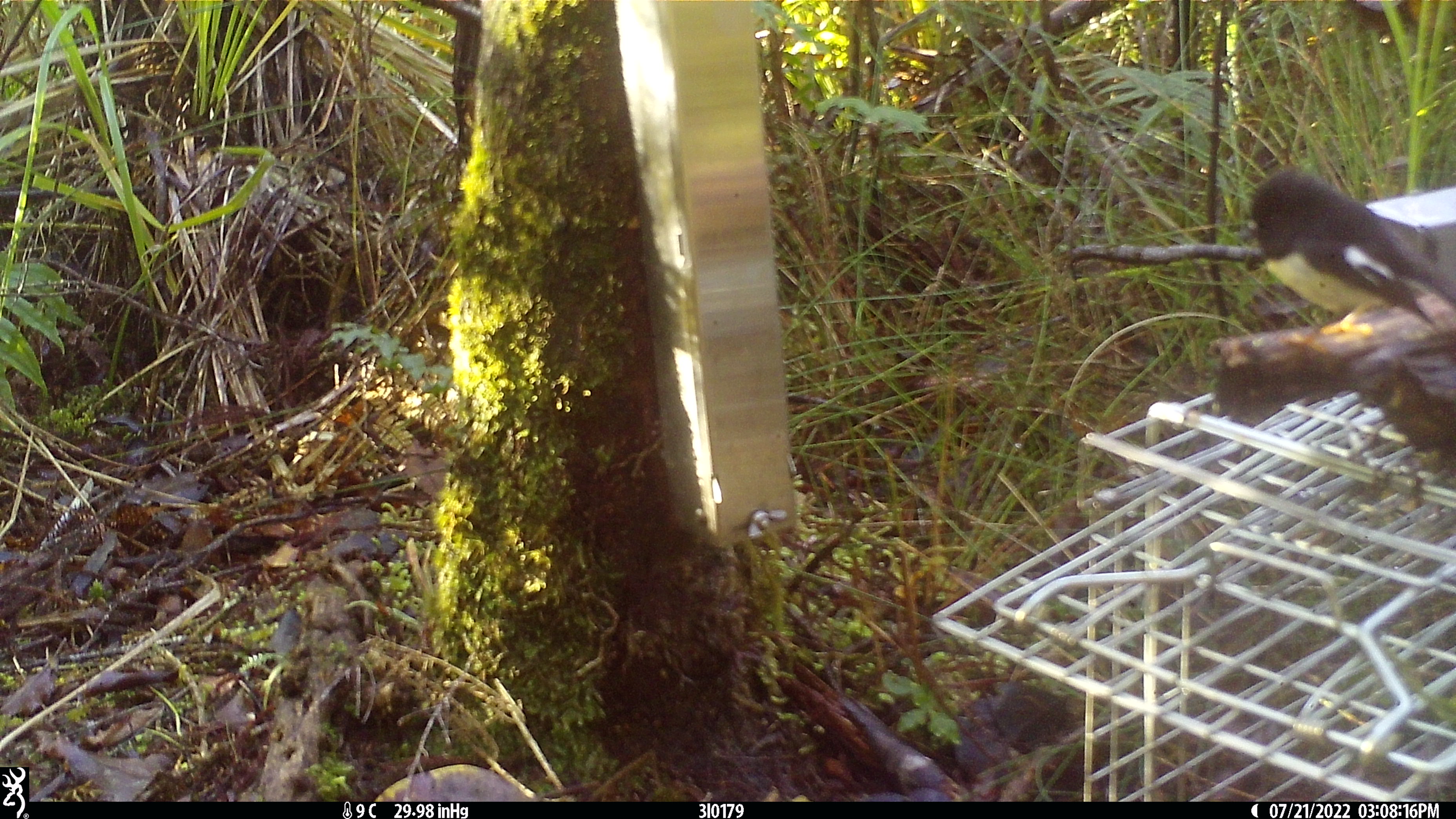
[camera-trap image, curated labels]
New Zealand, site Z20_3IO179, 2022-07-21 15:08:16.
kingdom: Animalia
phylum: Chordata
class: Aves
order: Passeriformes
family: Petroicidae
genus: Petroica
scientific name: Petroica macrocephala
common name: tomtit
Tomtit (Petroica macrocephala).